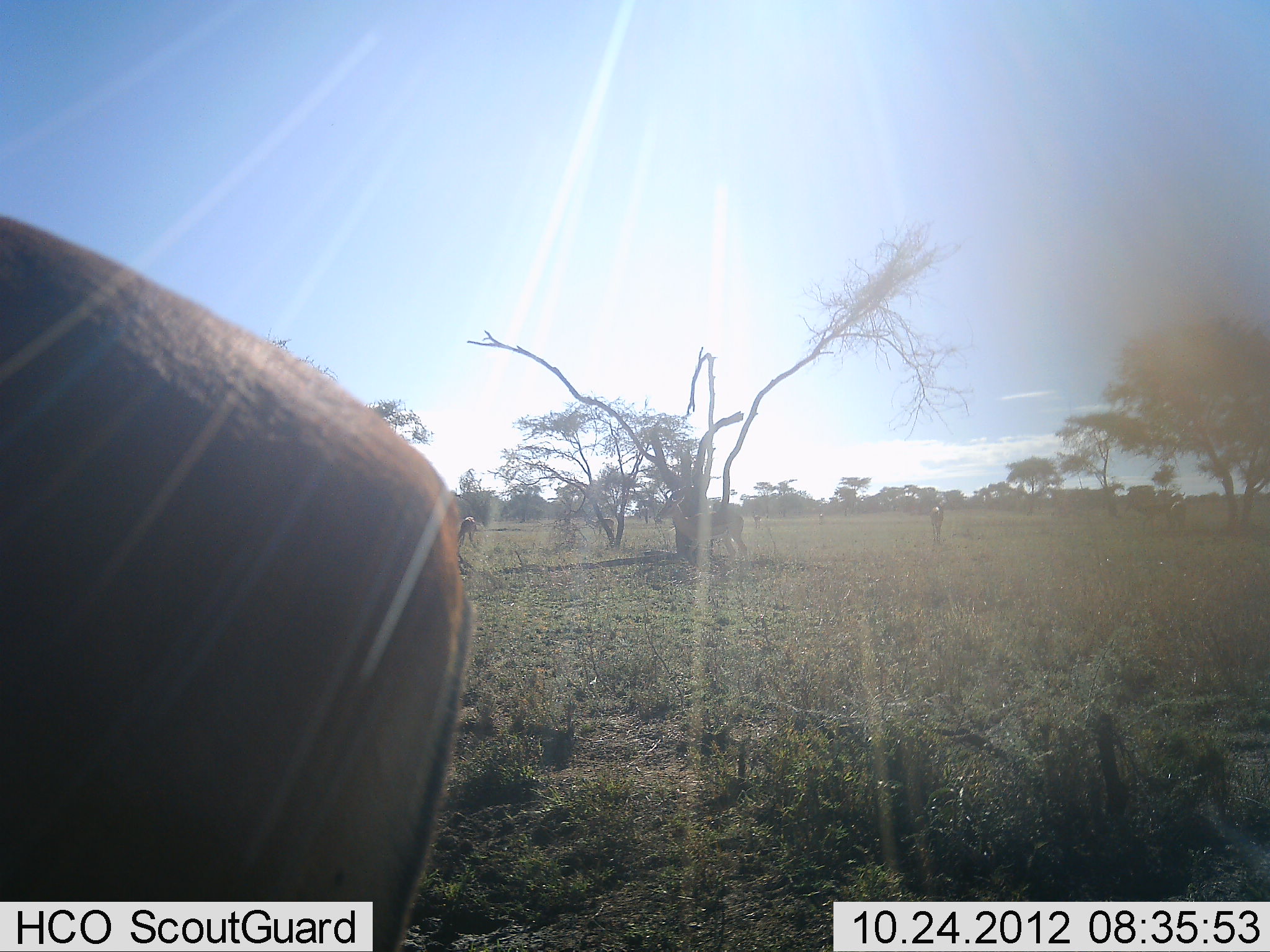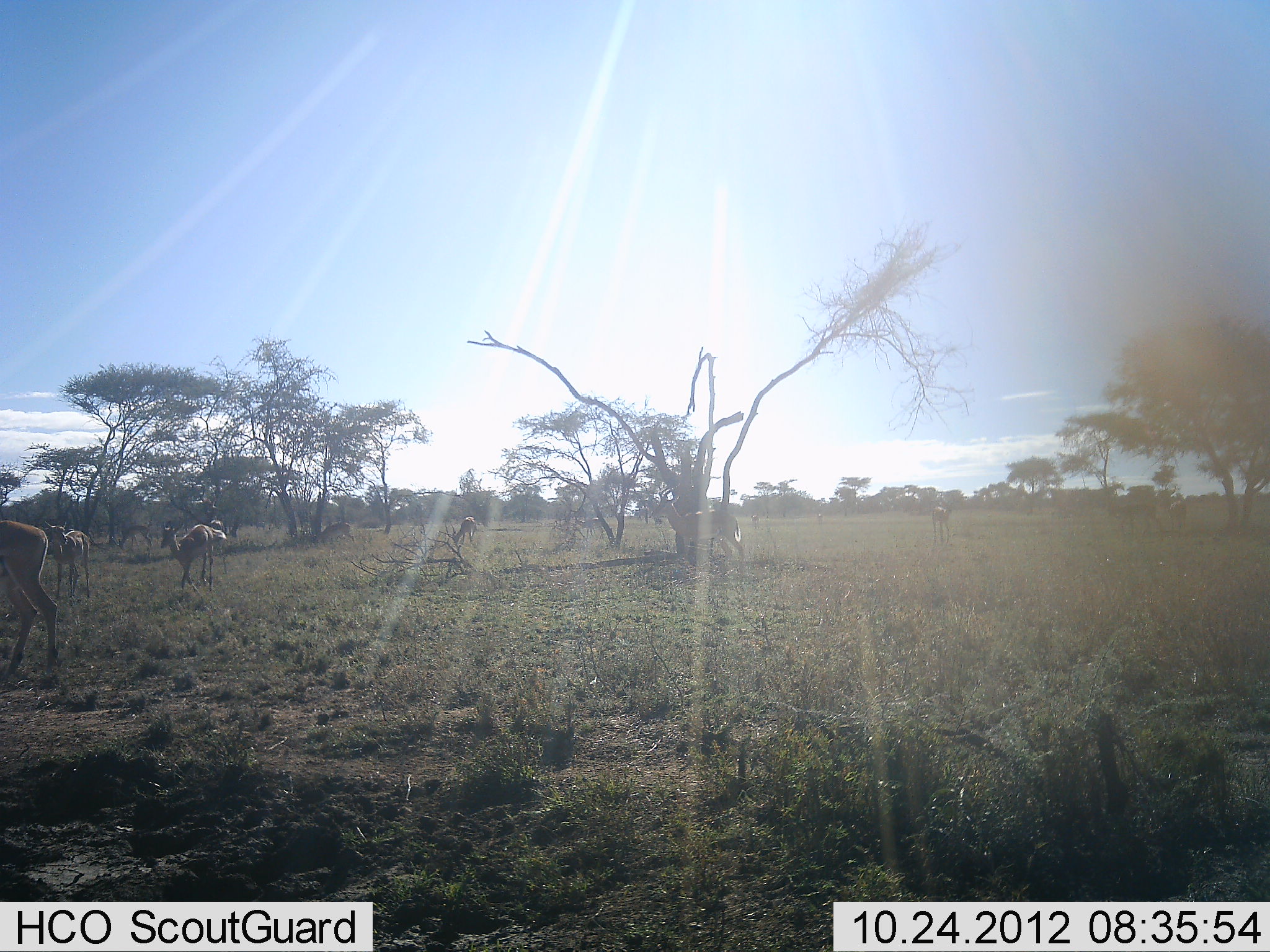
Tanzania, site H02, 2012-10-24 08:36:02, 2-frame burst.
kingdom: Animalia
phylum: Chordata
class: Mammalia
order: Artiodactyla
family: Bovidae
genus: Nanger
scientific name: Nanger granti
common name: grant's gazelle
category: gazellegrants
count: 7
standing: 22%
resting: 0%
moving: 89%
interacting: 0%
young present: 0%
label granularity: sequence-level